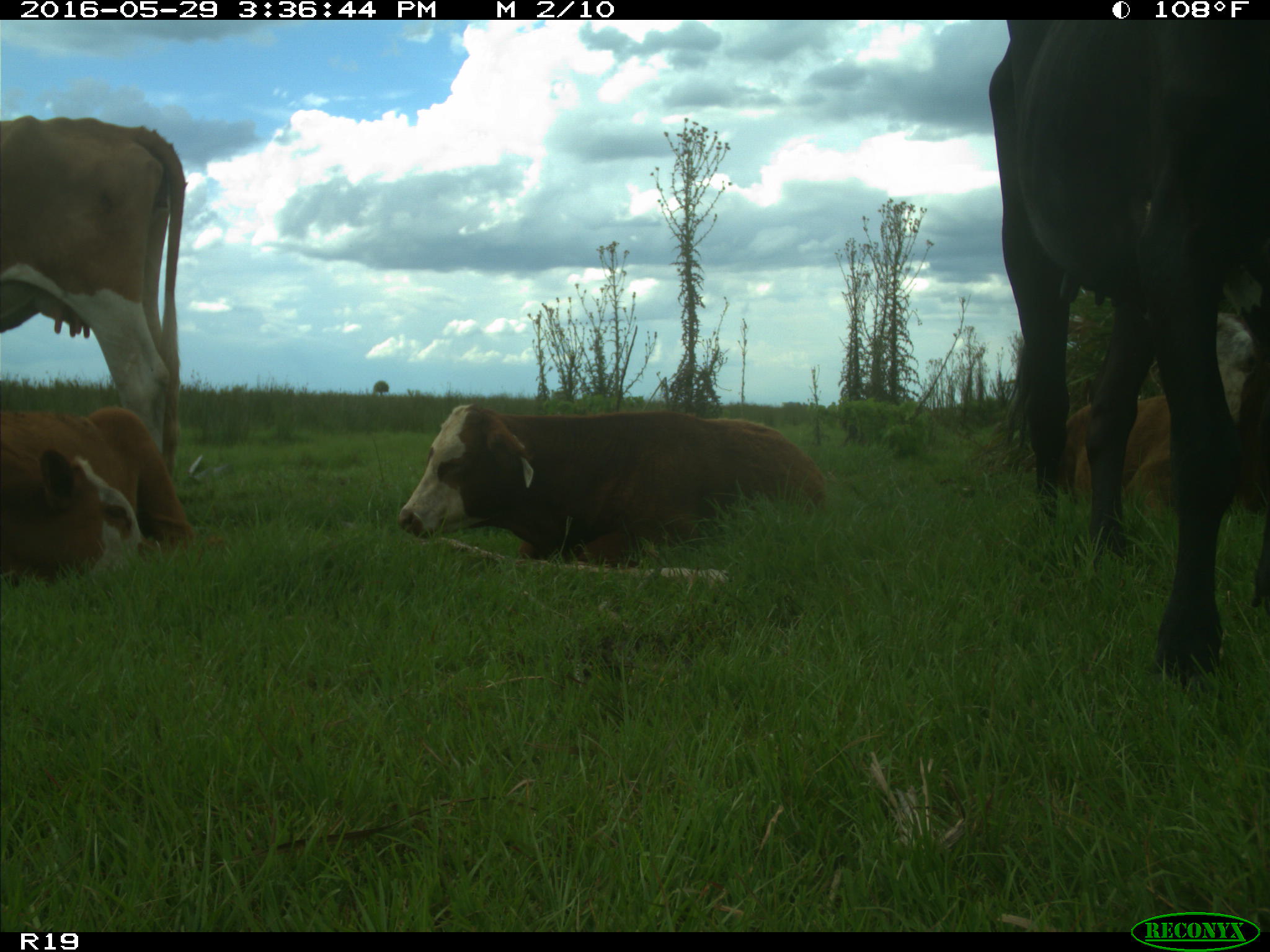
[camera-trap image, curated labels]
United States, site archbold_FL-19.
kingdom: Animalia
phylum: Chordata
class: Mammalia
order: Artiodactyla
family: Bovidae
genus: Bos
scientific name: Bos taurus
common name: domestic cow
Bos taurus (domestic cow).